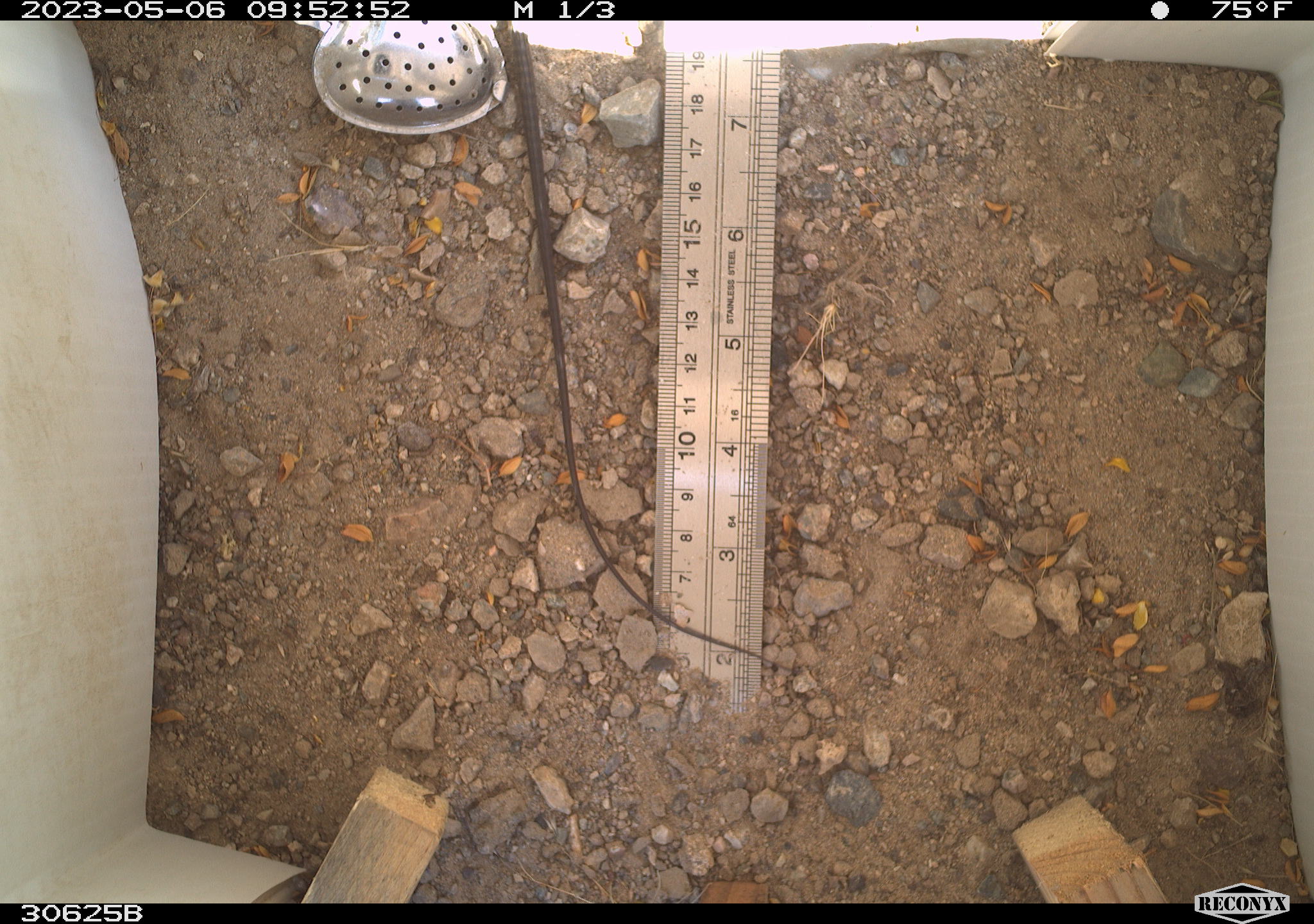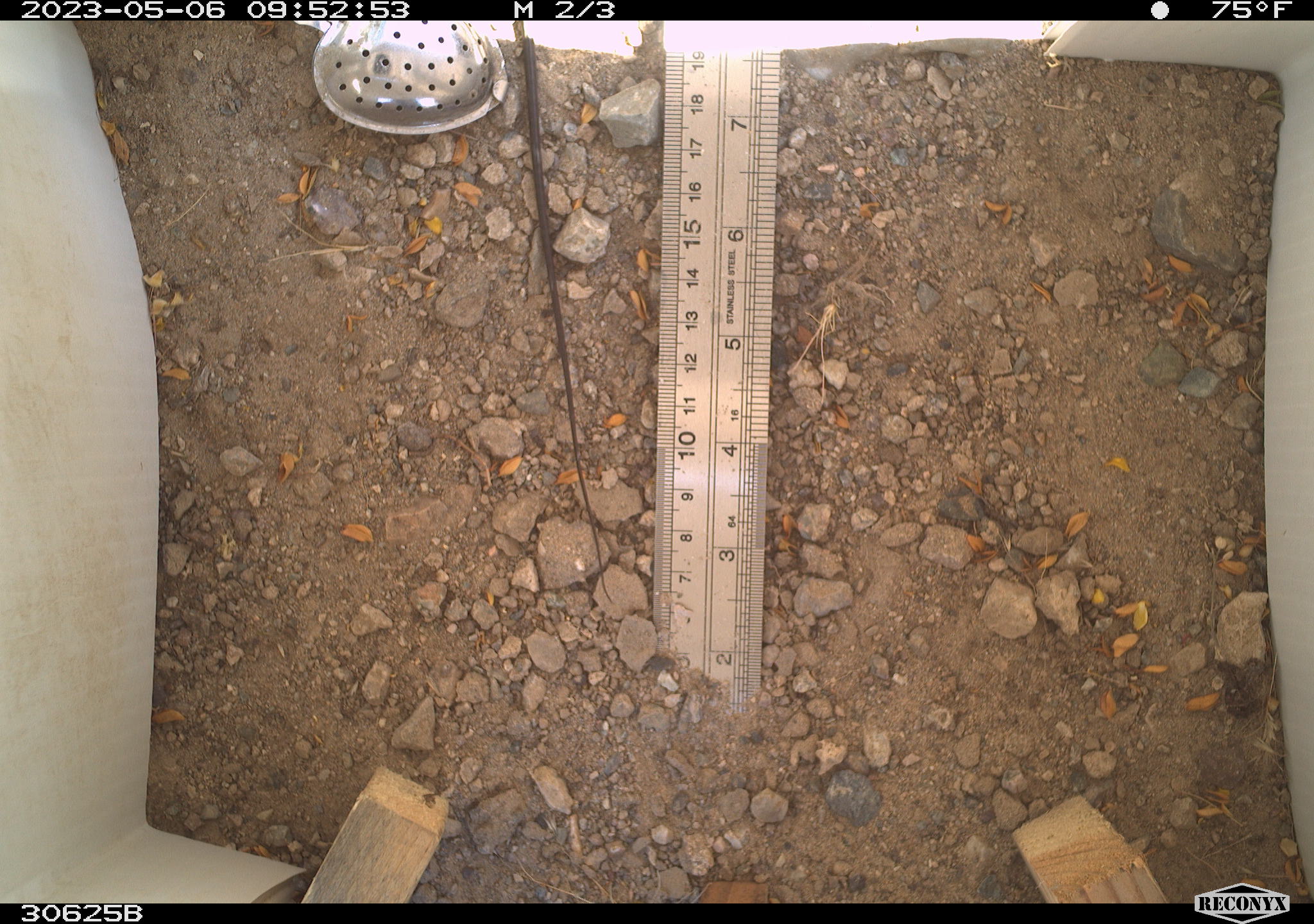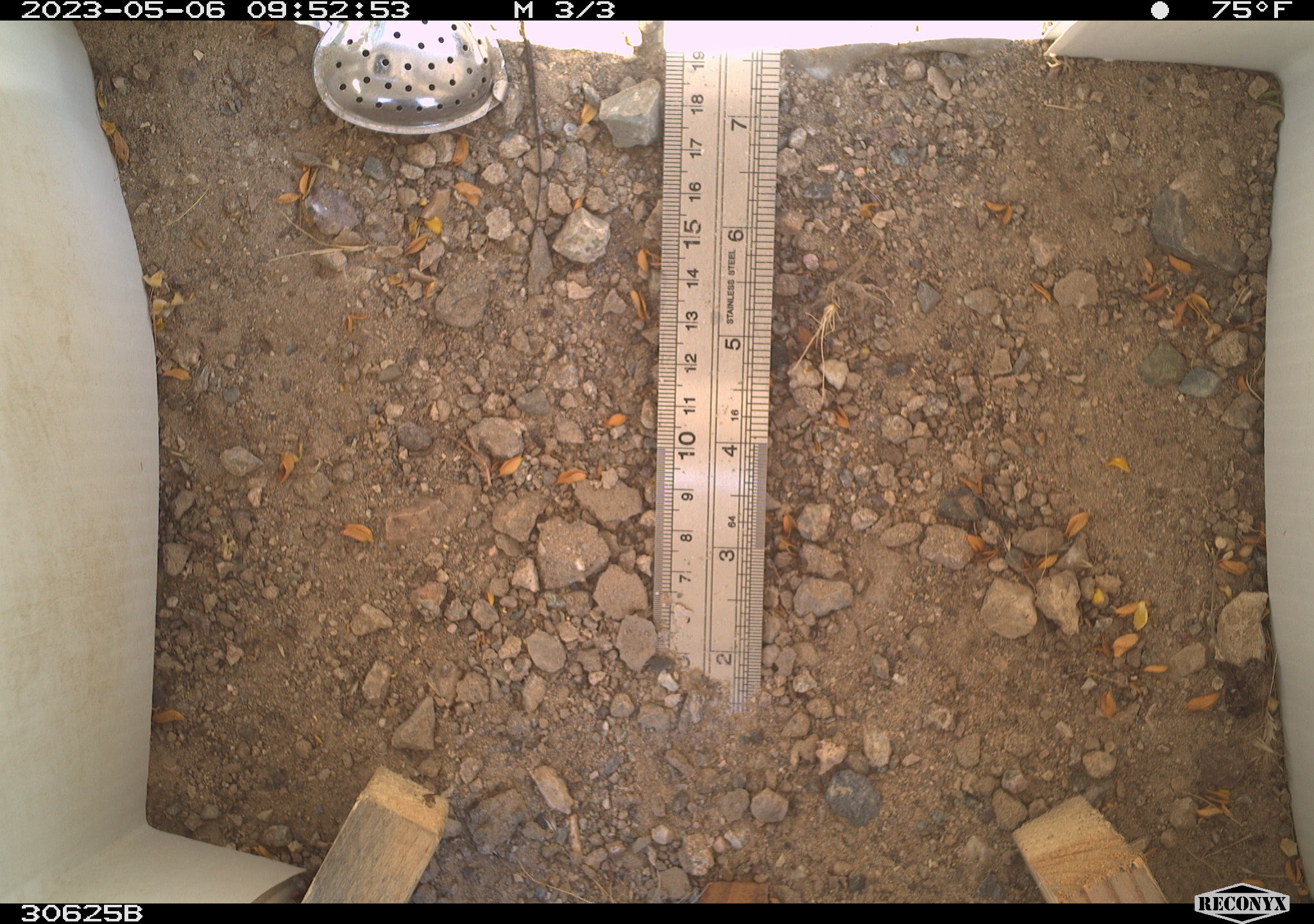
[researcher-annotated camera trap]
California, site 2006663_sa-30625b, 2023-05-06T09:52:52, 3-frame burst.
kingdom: Animalia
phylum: Chordata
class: Reptilia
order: Squamata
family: Teiidae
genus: Aspidoscelis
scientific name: Aspidoscelis tigris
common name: western whiptail